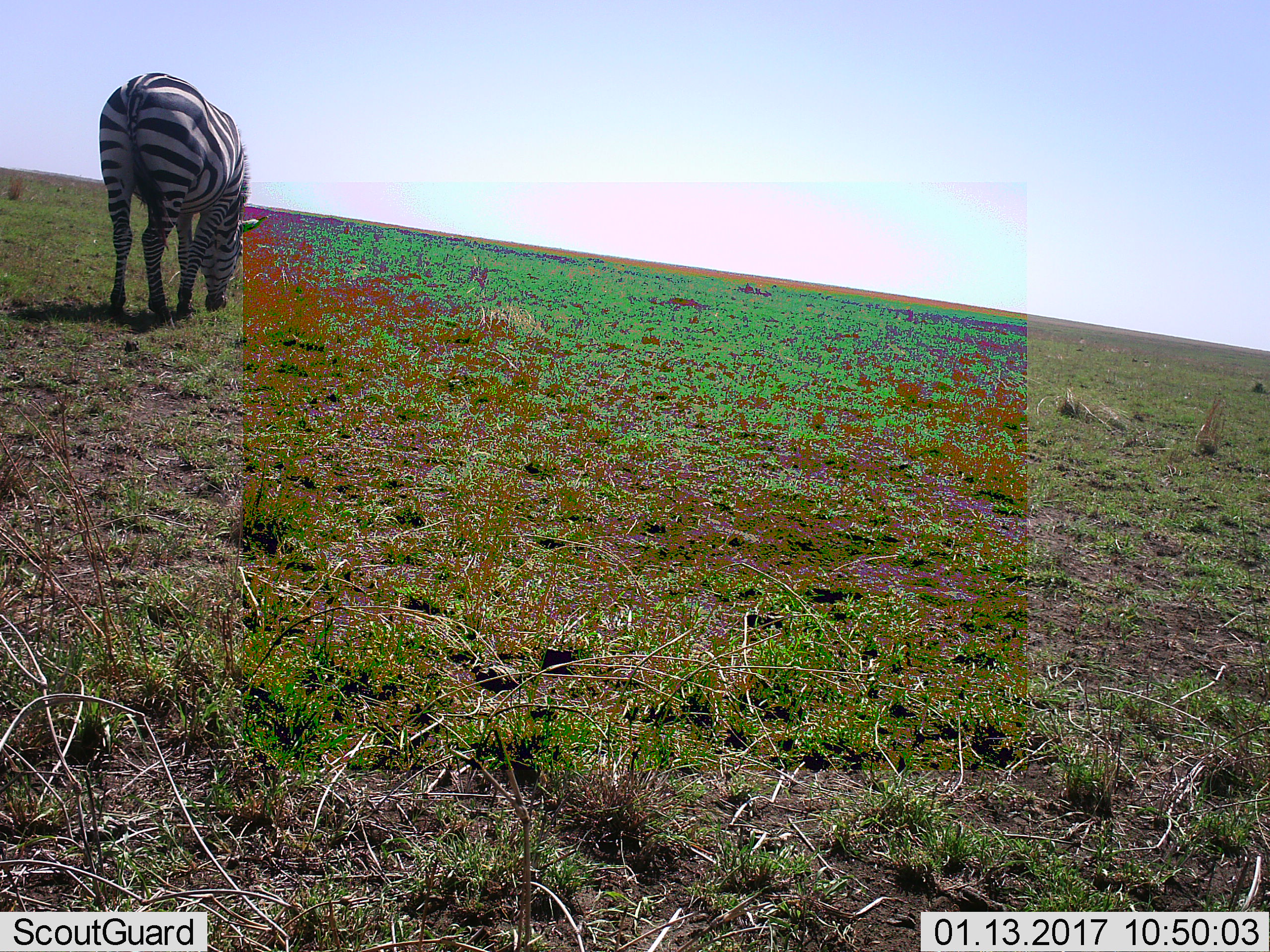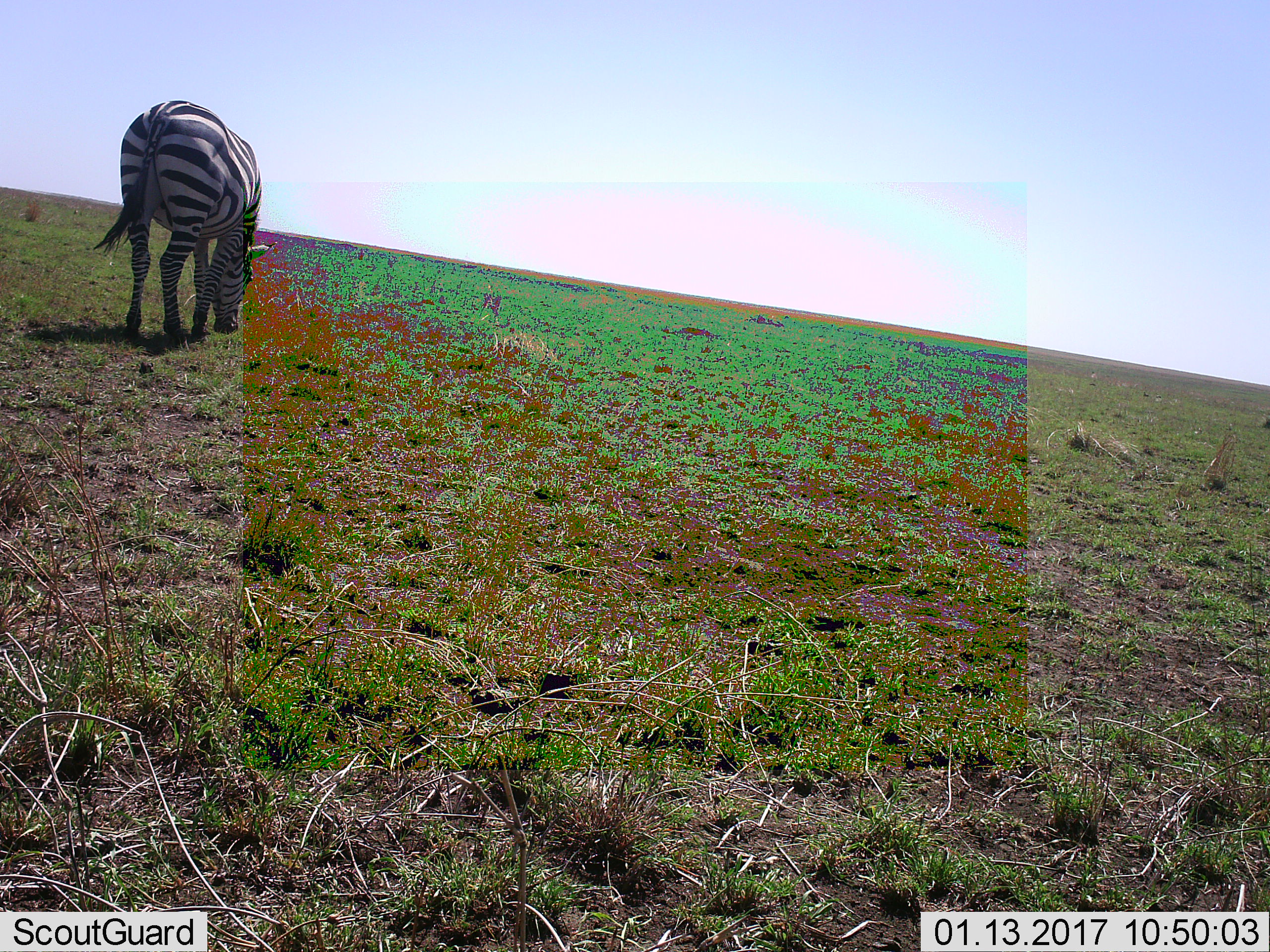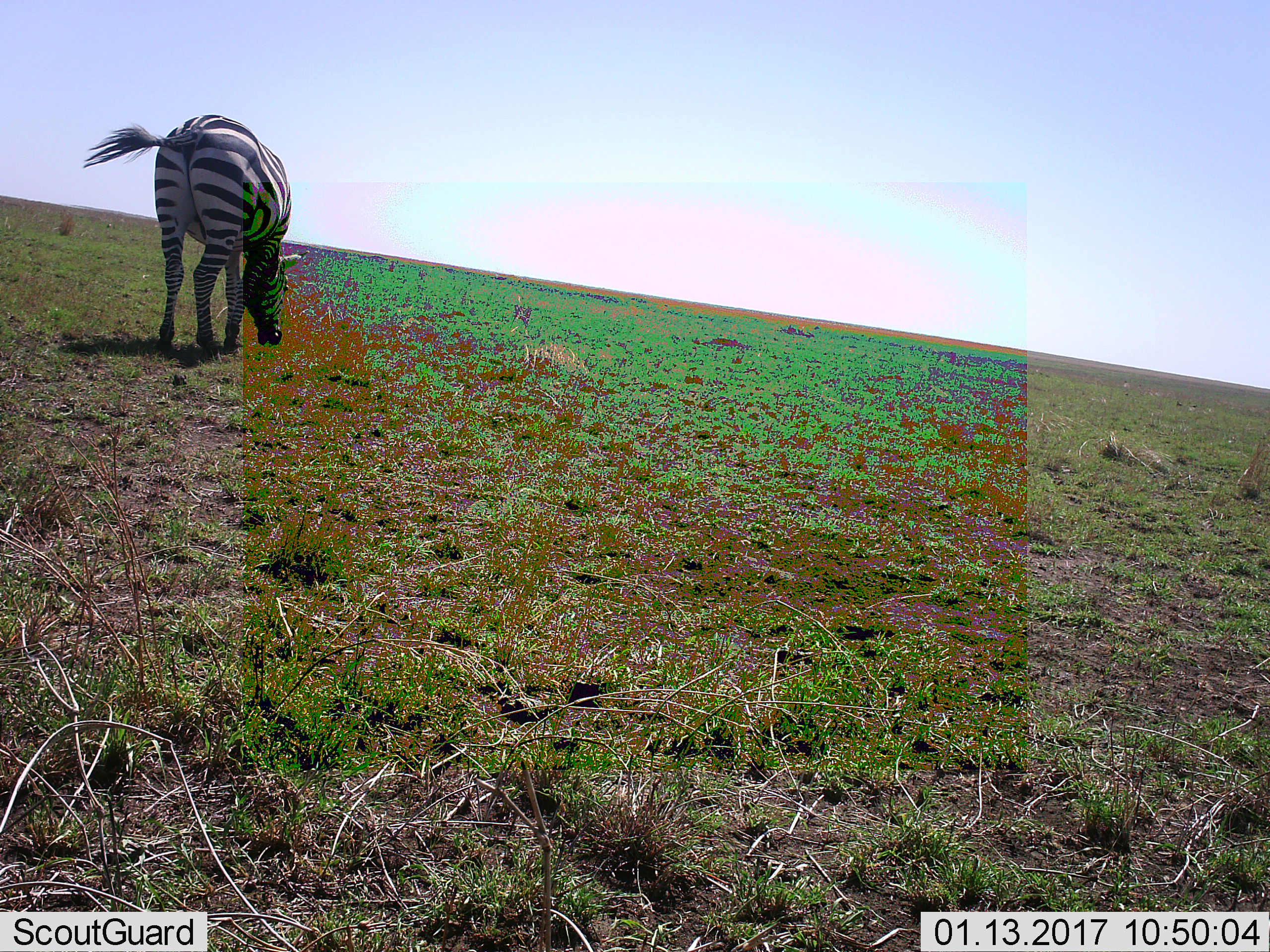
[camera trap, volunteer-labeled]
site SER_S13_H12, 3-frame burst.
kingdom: Animalia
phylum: Chordata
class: Mammalia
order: Perissodactyla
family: Equidae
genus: Equus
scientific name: Equus quagga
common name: plains zebra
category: zebraplains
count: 1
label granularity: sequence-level